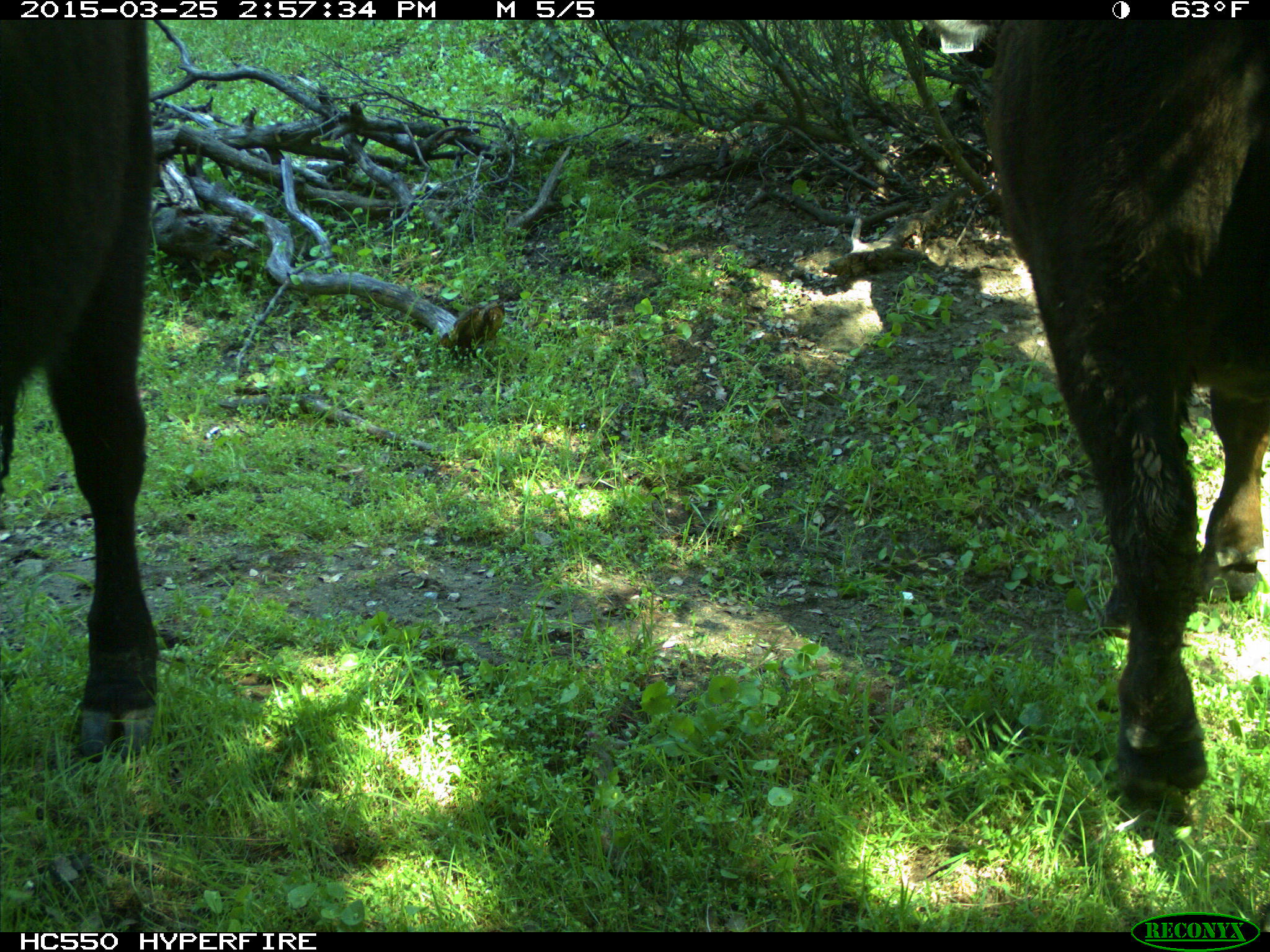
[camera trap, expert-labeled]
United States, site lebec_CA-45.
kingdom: Animalia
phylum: Chordata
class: Mammalia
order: Artiodactyla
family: Bovidae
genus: Bos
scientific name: Bos taurus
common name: domestic cow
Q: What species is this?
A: Bos taurus (domestic cow).